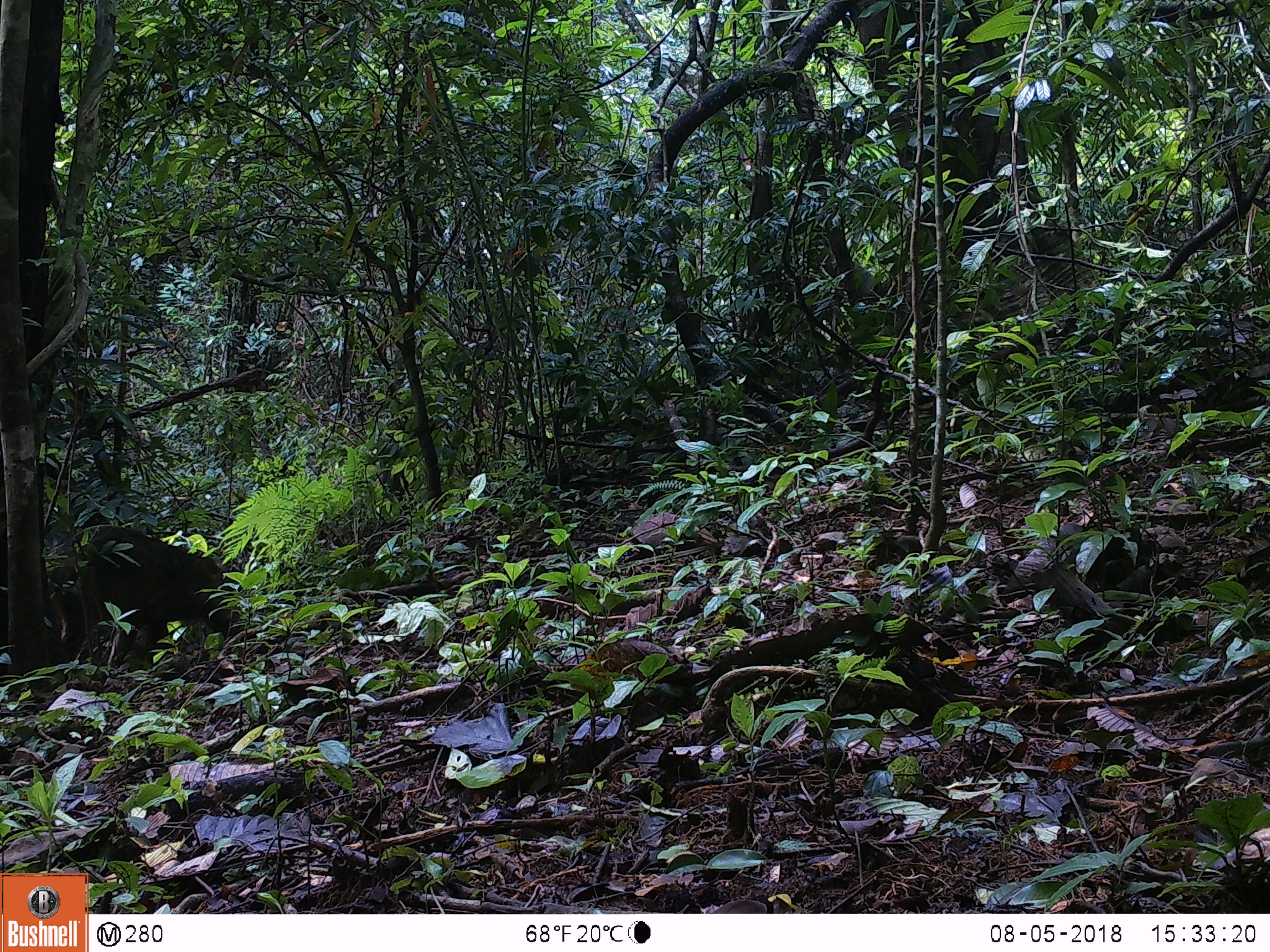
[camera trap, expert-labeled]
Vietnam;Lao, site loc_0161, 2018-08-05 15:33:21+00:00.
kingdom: Animalia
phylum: Chordata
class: Mammalia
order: Artiodactyla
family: Suidae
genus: Sus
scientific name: Sus scrofa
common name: eurasian wild pig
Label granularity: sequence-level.